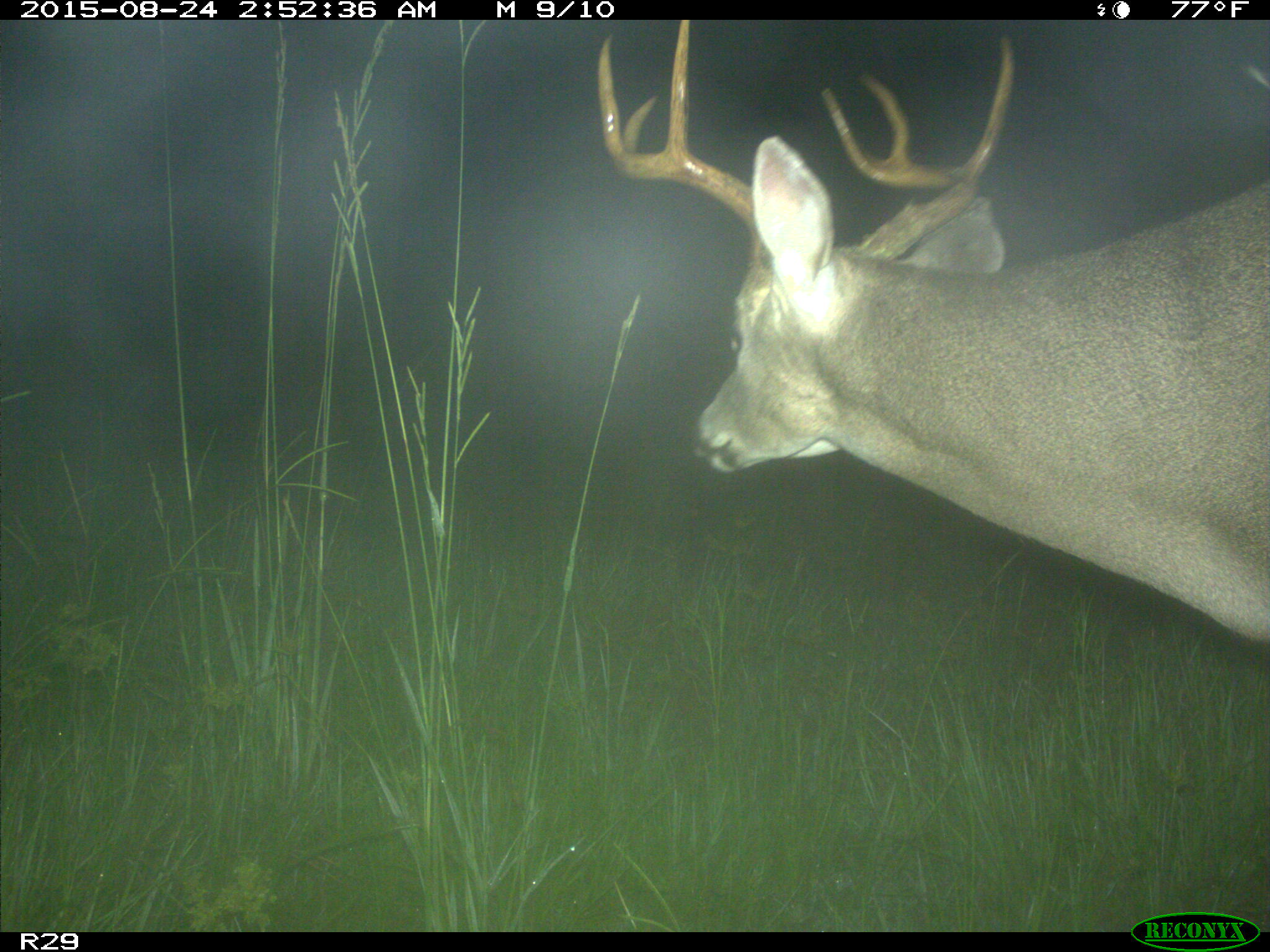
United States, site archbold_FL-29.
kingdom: Animalia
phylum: Chordata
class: Mammalia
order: Artiodactyla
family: Cervidae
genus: Odocoileus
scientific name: Odocoileus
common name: deer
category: unidentified deer